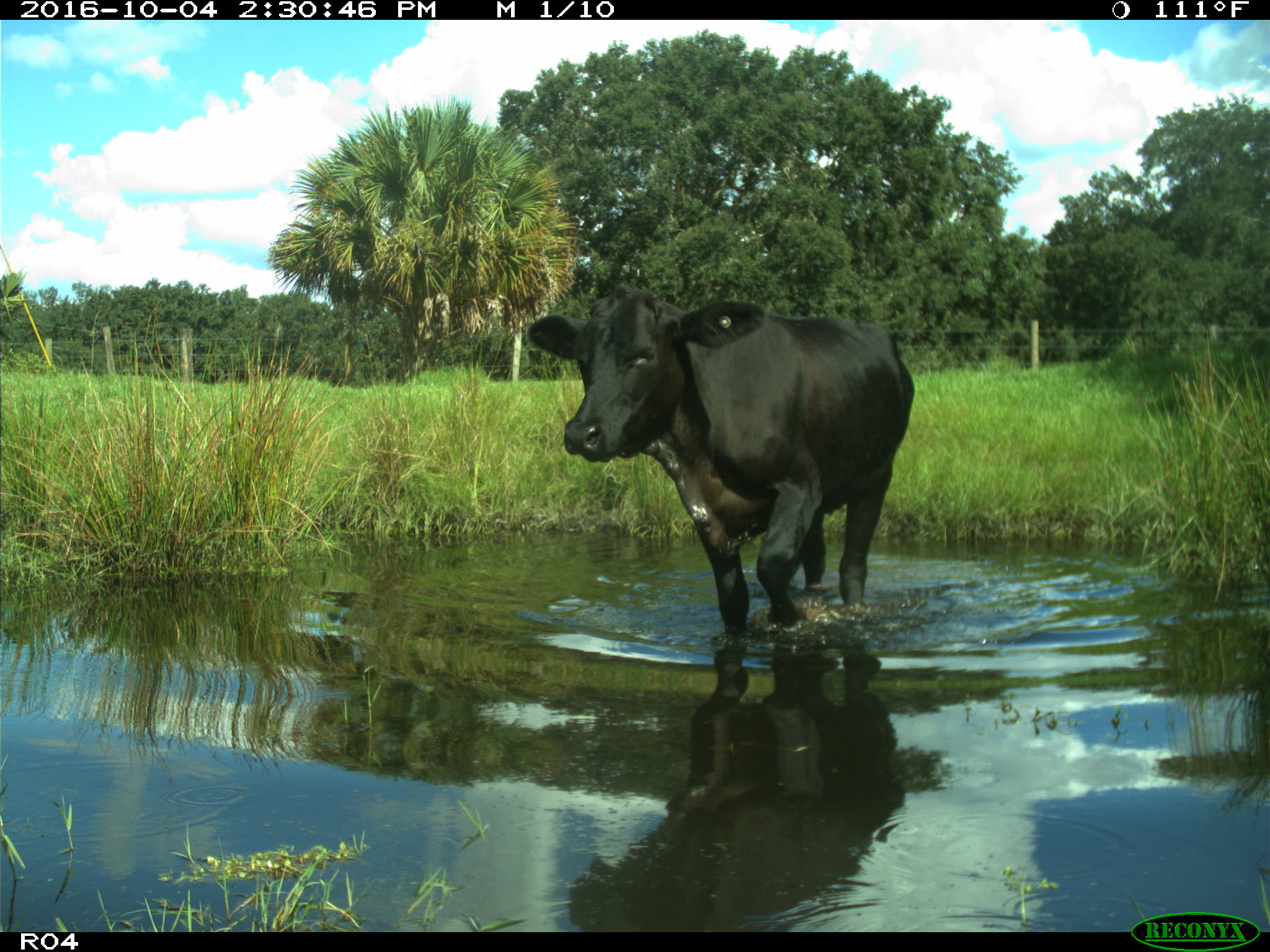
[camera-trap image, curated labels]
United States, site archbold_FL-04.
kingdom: Animalia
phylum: Chordata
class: Mammalia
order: Artiodactyla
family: Bovidae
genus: Bos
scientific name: Bos taurus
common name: domestic cow